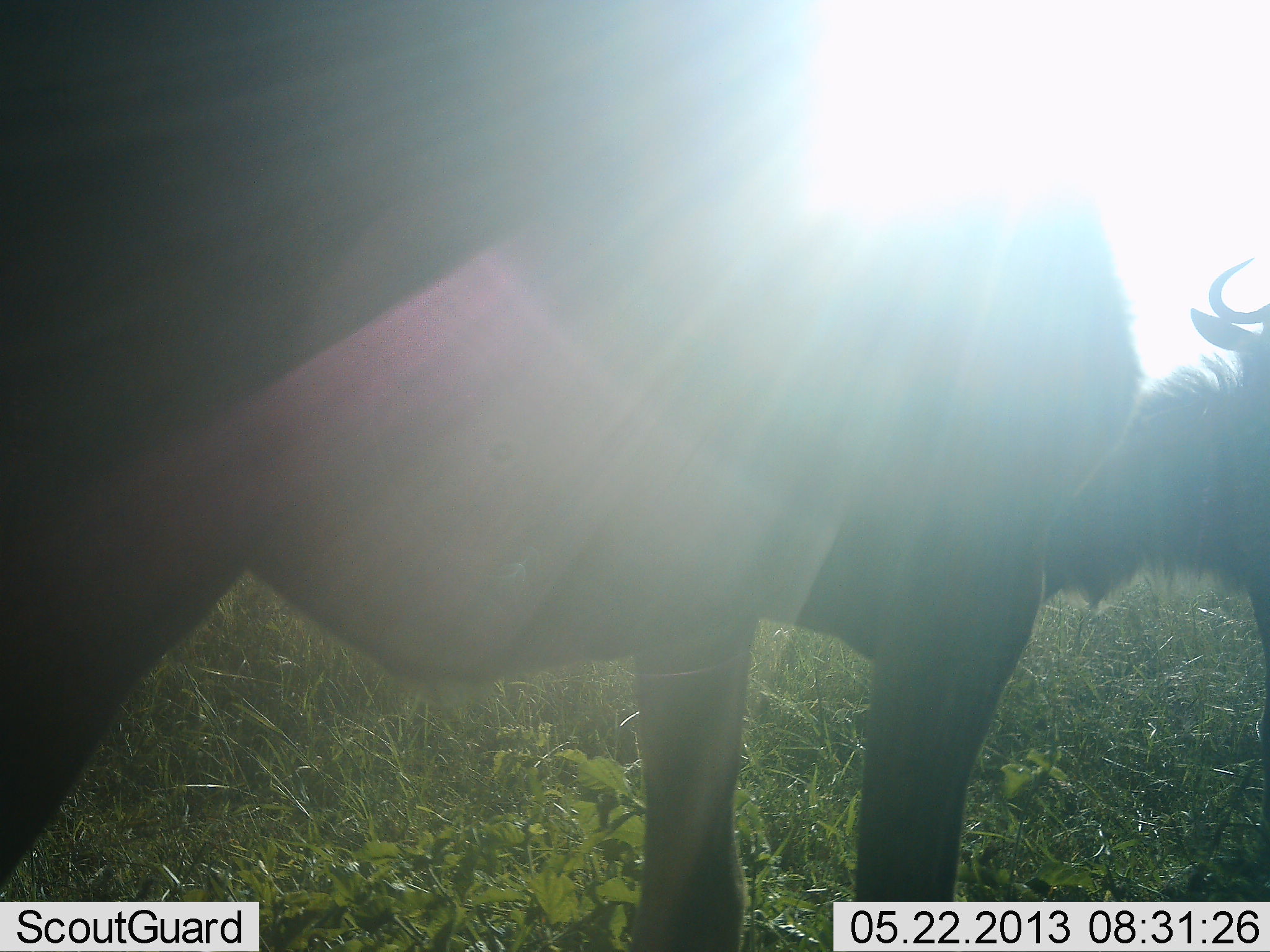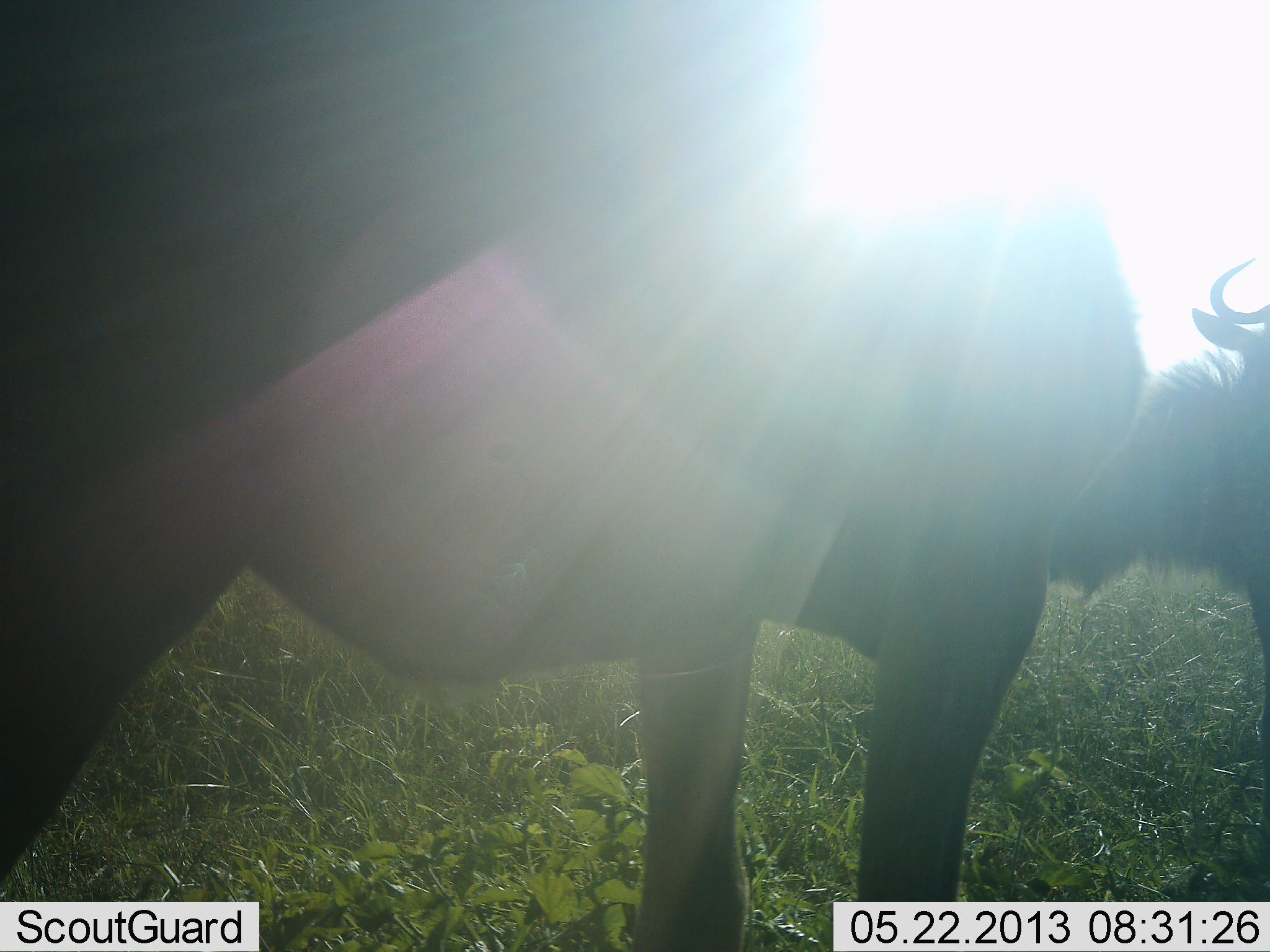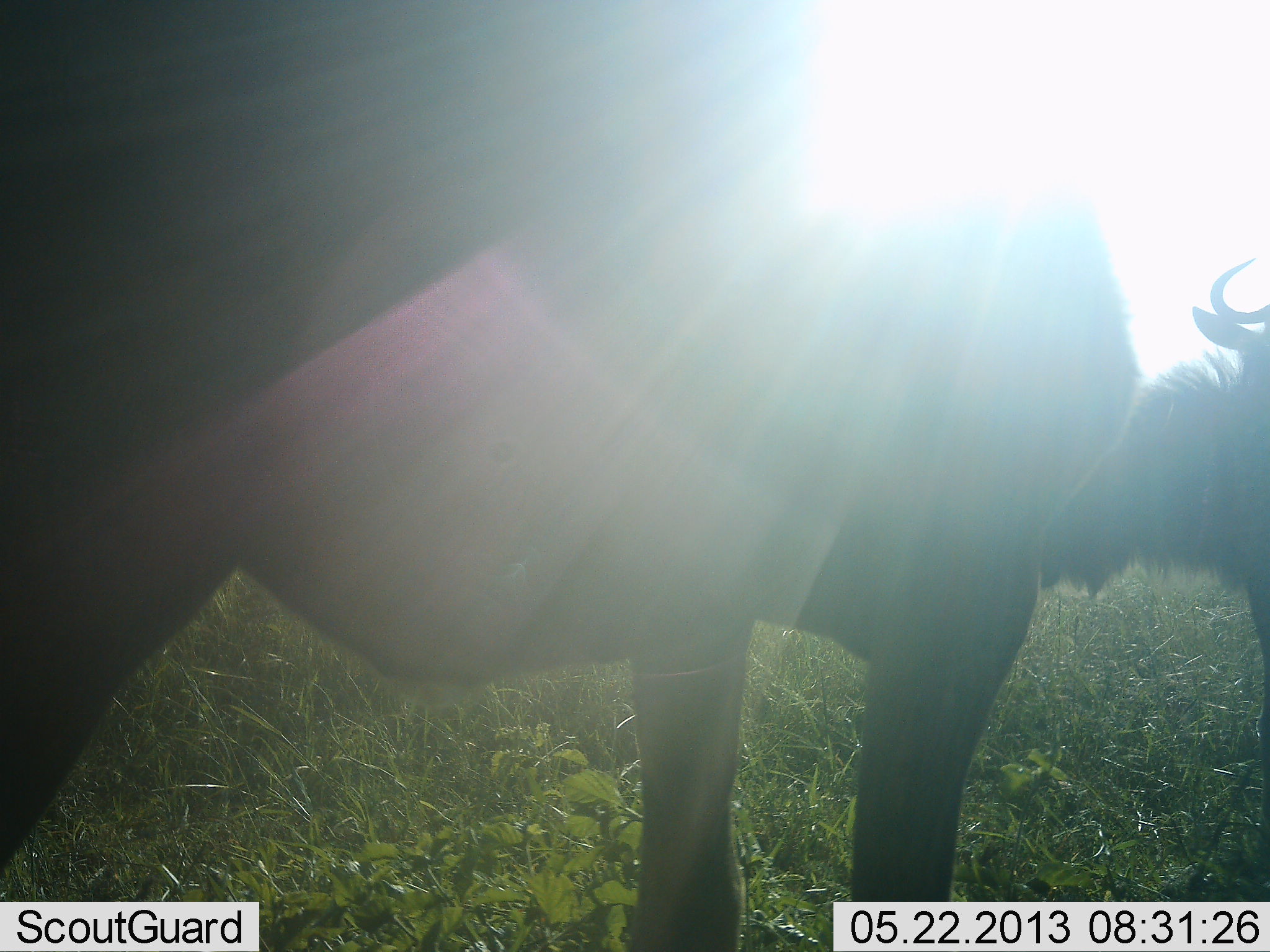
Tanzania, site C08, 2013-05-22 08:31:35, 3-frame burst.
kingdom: Animalia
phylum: Chordata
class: Mammalia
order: Artiodactyla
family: Bovidae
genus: Connochaetes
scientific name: Connochaetes taurinus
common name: blue wildebeest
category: wildebeest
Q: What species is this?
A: Wildebeest (blue wildebeest) (Connochaetes taurinus).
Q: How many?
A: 2.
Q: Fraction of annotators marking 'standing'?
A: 100%.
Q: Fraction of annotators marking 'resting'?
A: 0%.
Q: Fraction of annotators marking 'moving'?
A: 0%.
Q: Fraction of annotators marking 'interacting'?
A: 6%.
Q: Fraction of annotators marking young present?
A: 0%.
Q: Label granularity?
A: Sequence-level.